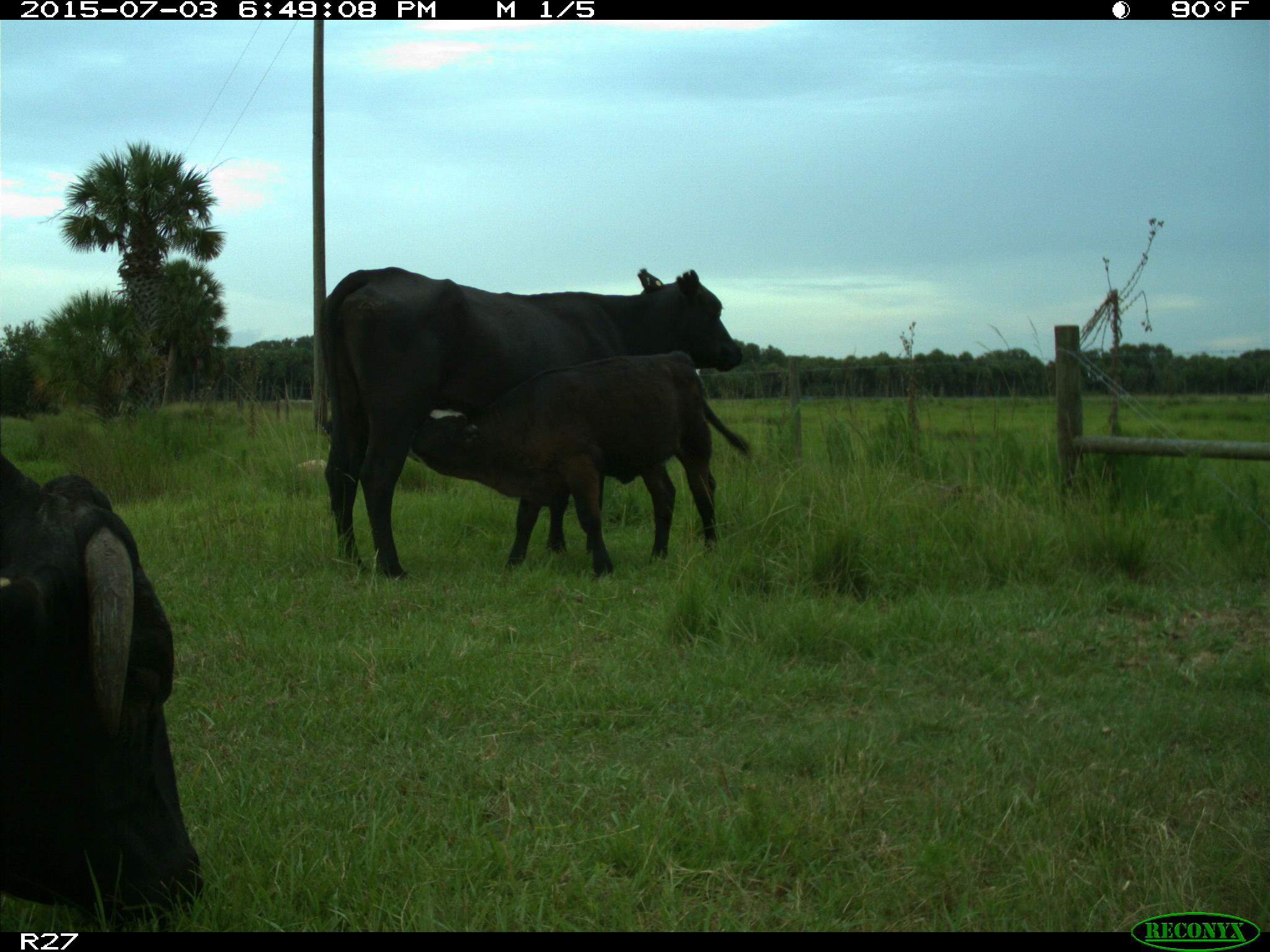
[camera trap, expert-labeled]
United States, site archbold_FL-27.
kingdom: Animalia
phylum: Chordata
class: Mammalia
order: Artiodactyla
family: Bovidae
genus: Bos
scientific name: Bos taurus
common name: domestic cow